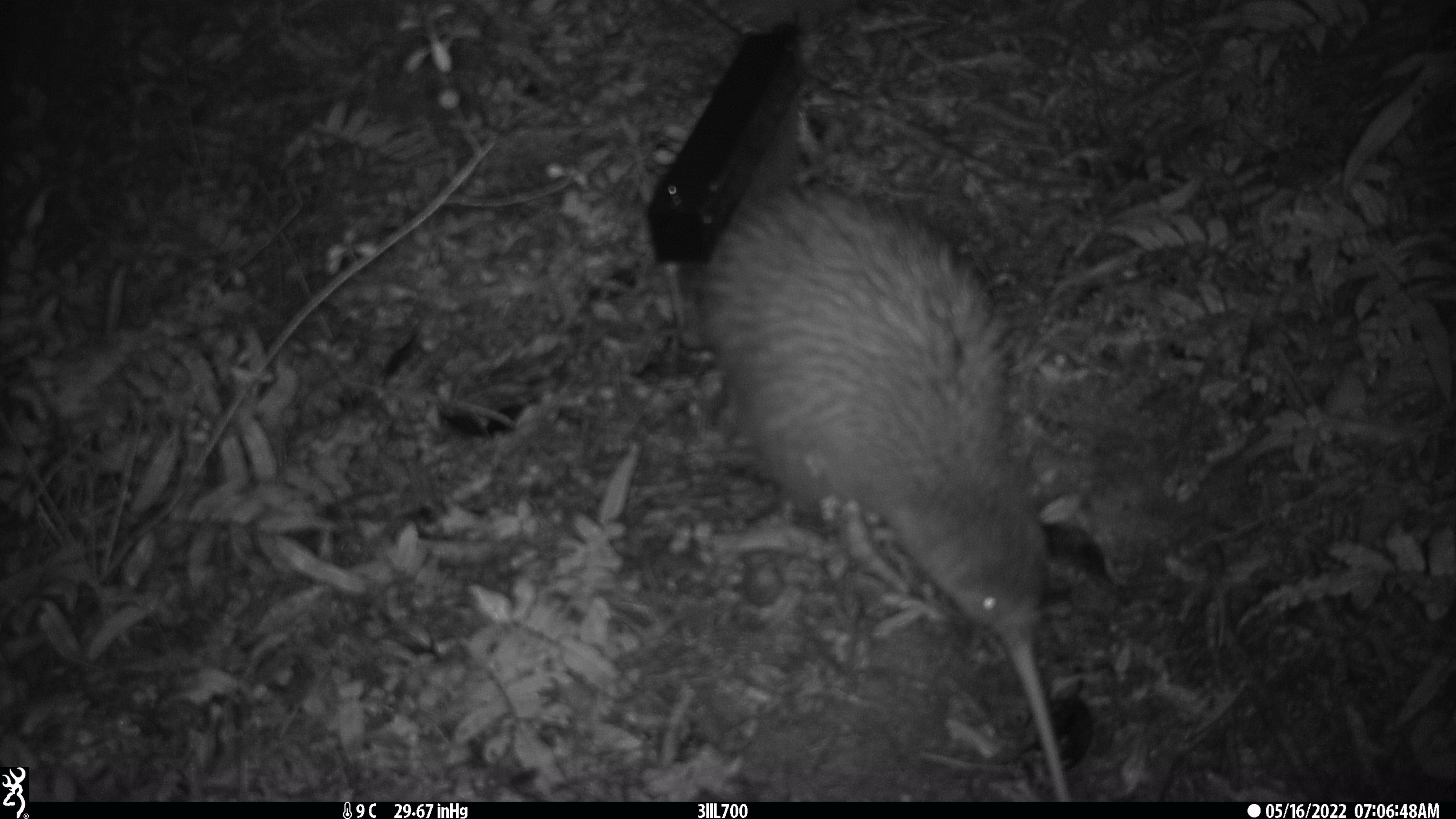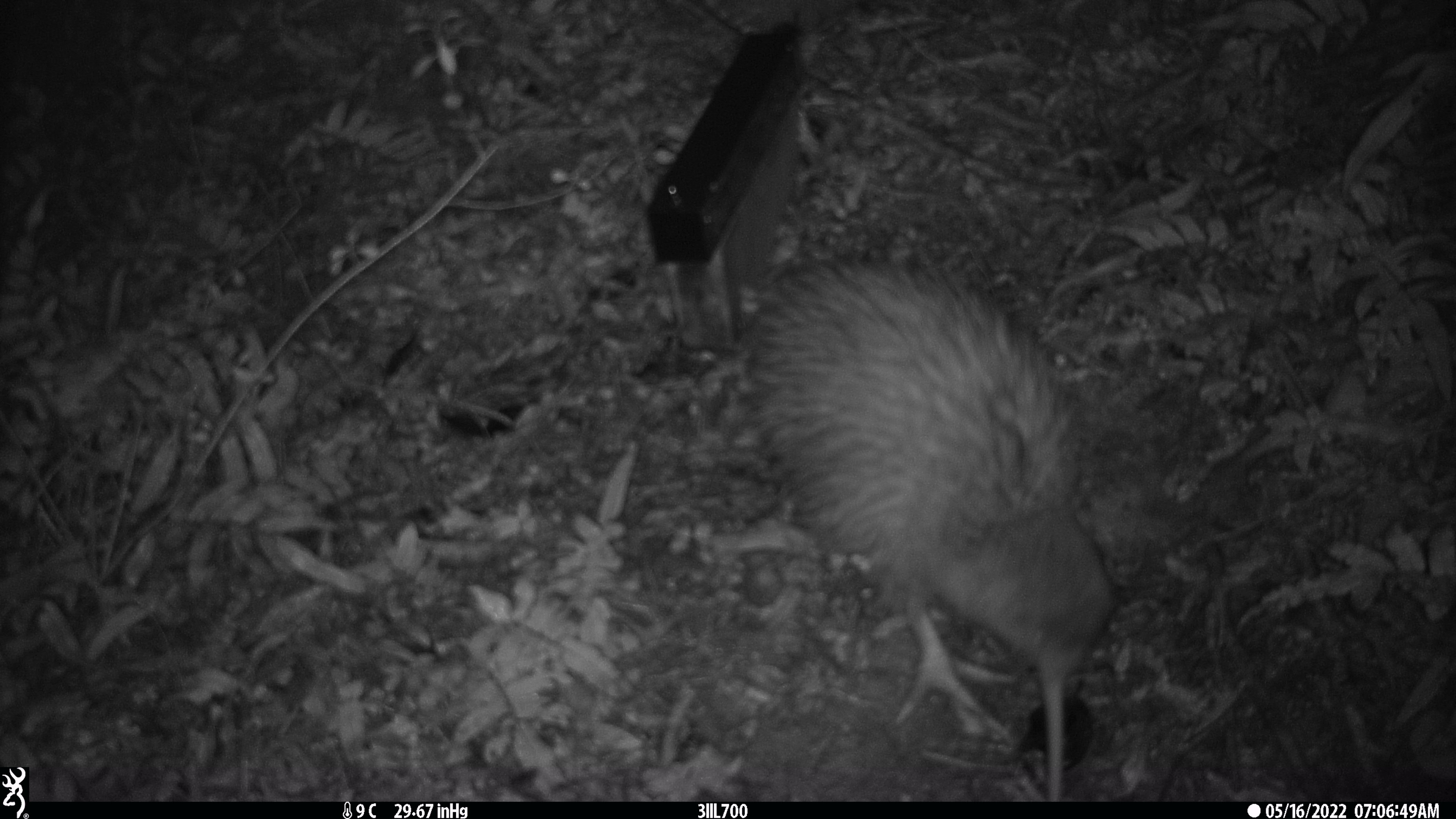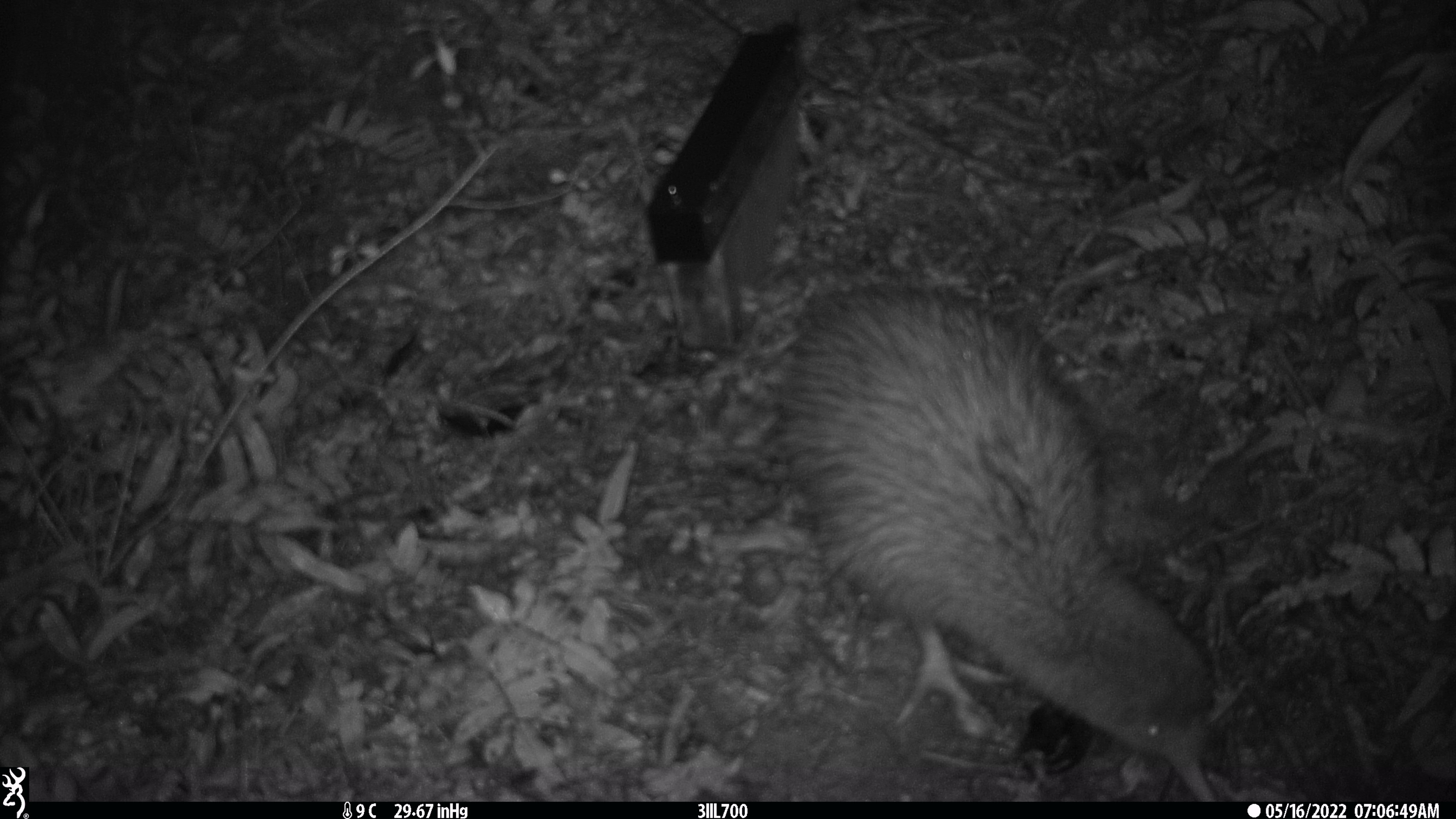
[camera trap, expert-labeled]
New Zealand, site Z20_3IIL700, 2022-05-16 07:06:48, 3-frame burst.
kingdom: Animalia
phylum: Chordata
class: Aves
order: Apterygiformes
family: Apterygidae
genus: Apteryx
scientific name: Apteryx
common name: kiwi